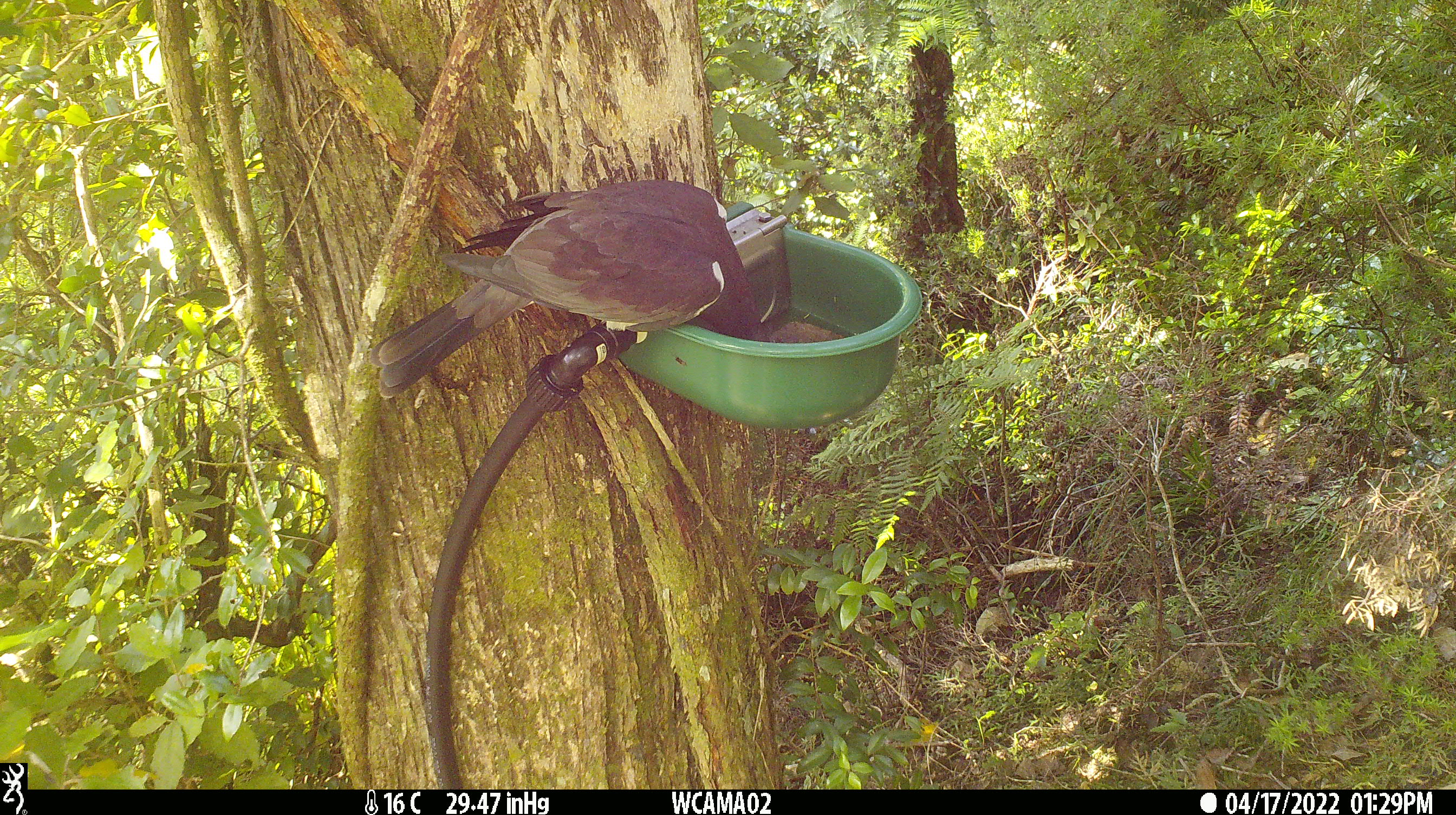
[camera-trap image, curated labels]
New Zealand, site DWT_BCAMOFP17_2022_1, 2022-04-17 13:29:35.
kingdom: Animalia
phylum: Chordata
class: Aves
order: Columbiformes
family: Columbidae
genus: Hemiphaga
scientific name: Hemiphaga novaeseelandiae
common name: new zealand pigeon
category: kereru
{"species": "kereru (new zealand pigeon) (Hemiphaga novaeseelandiae)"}